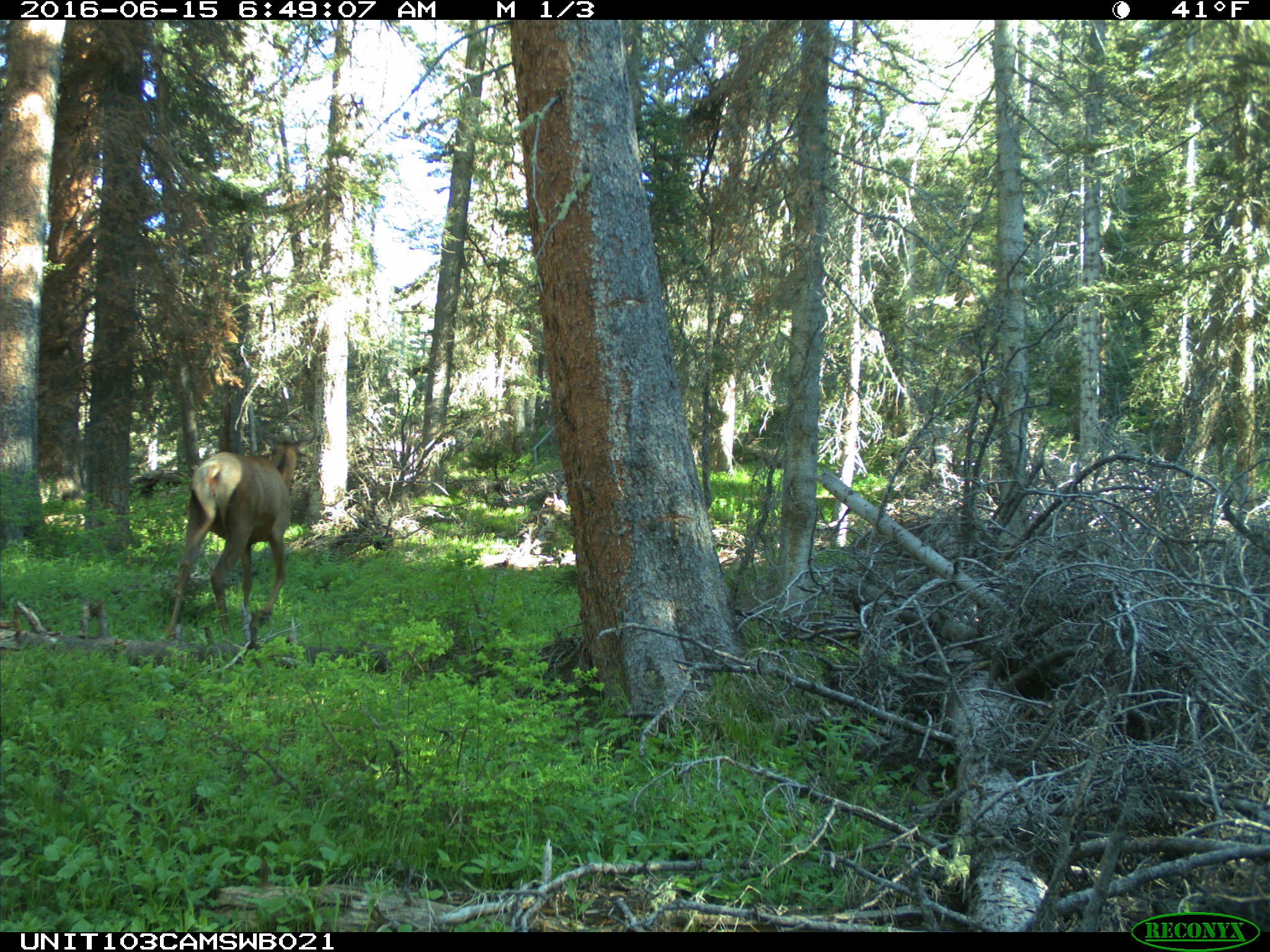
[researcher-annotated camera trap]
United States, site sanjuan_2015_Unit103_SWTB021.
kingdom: Animalia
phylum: Chordata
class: Mammalia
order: Artiodactyla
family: Cervidae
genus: Cervus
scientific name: Cervus elaphus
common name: red deer